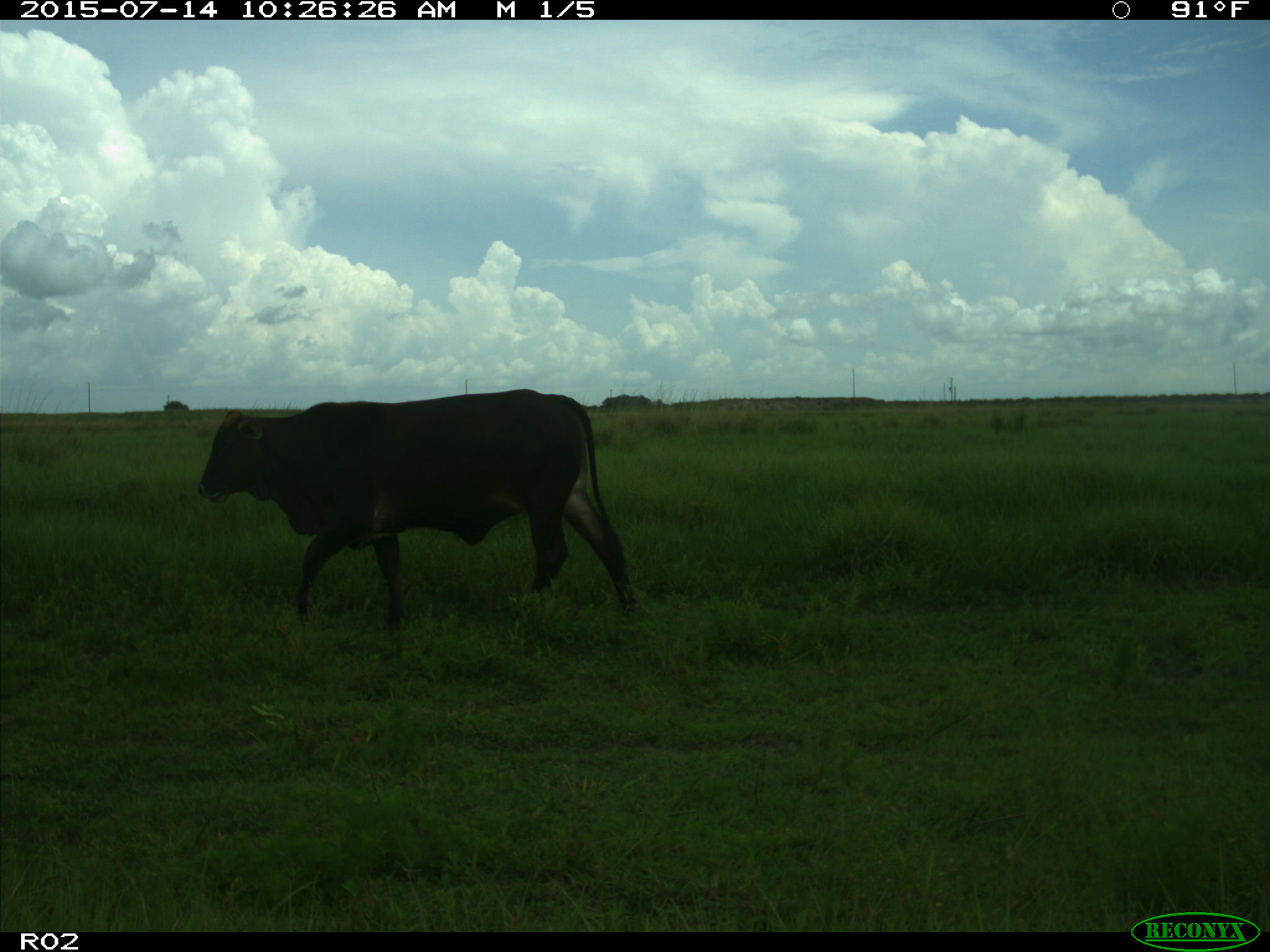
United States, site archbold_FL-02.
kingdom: Animalia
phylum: Chordata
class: Mammalia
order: Artiodactyla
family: Bovidae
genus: Bos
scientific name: Bos taurus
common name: domestic cow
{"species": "Bos taurus (domestic cow)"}